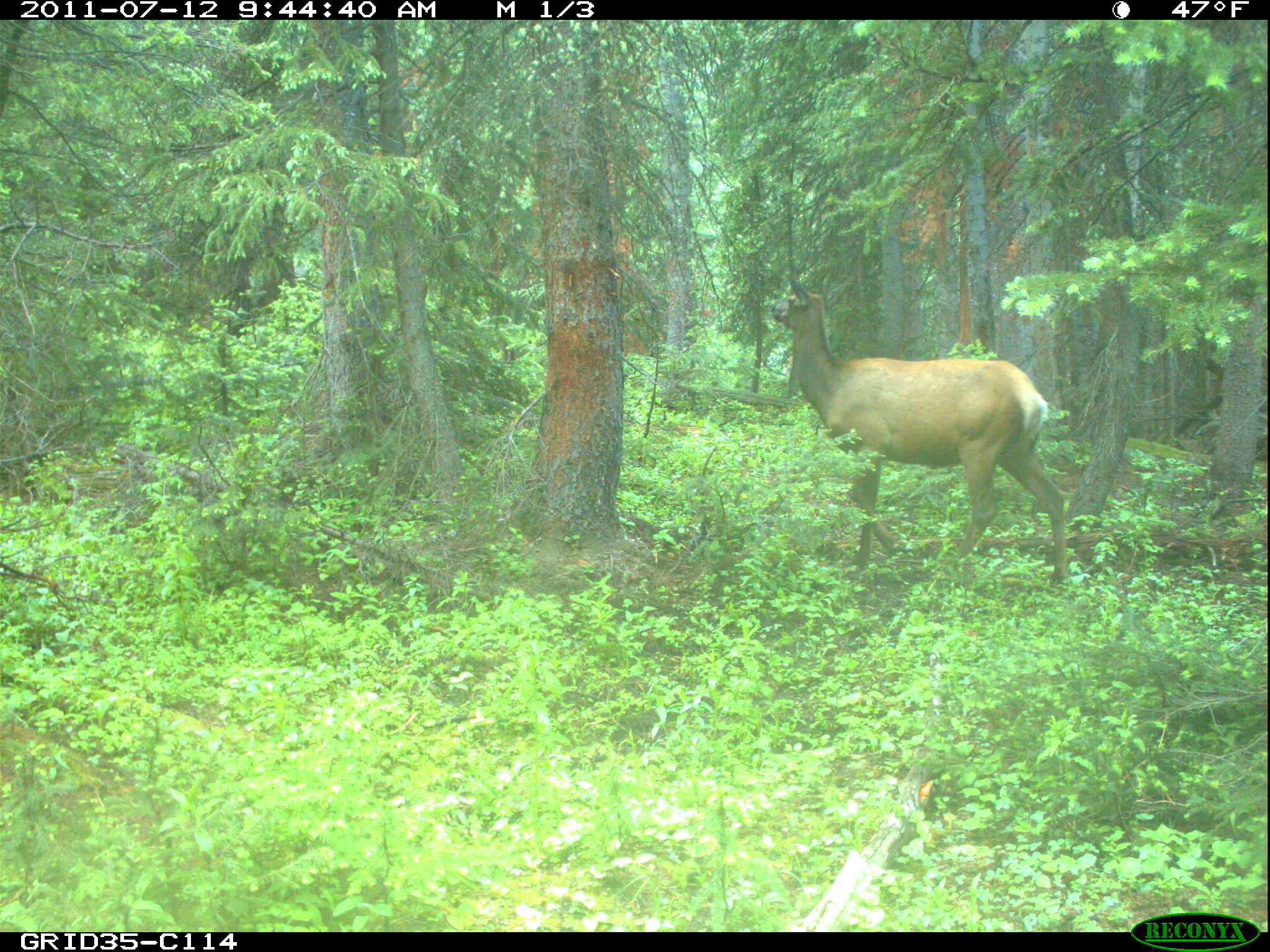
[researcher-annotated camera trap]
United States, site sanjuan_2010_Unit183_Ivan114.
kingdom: Animalia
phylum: Chordata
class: Mammalia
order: Artiodactyla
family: Cervidae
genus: Cervus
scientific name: Cervus elaphus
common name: red deer